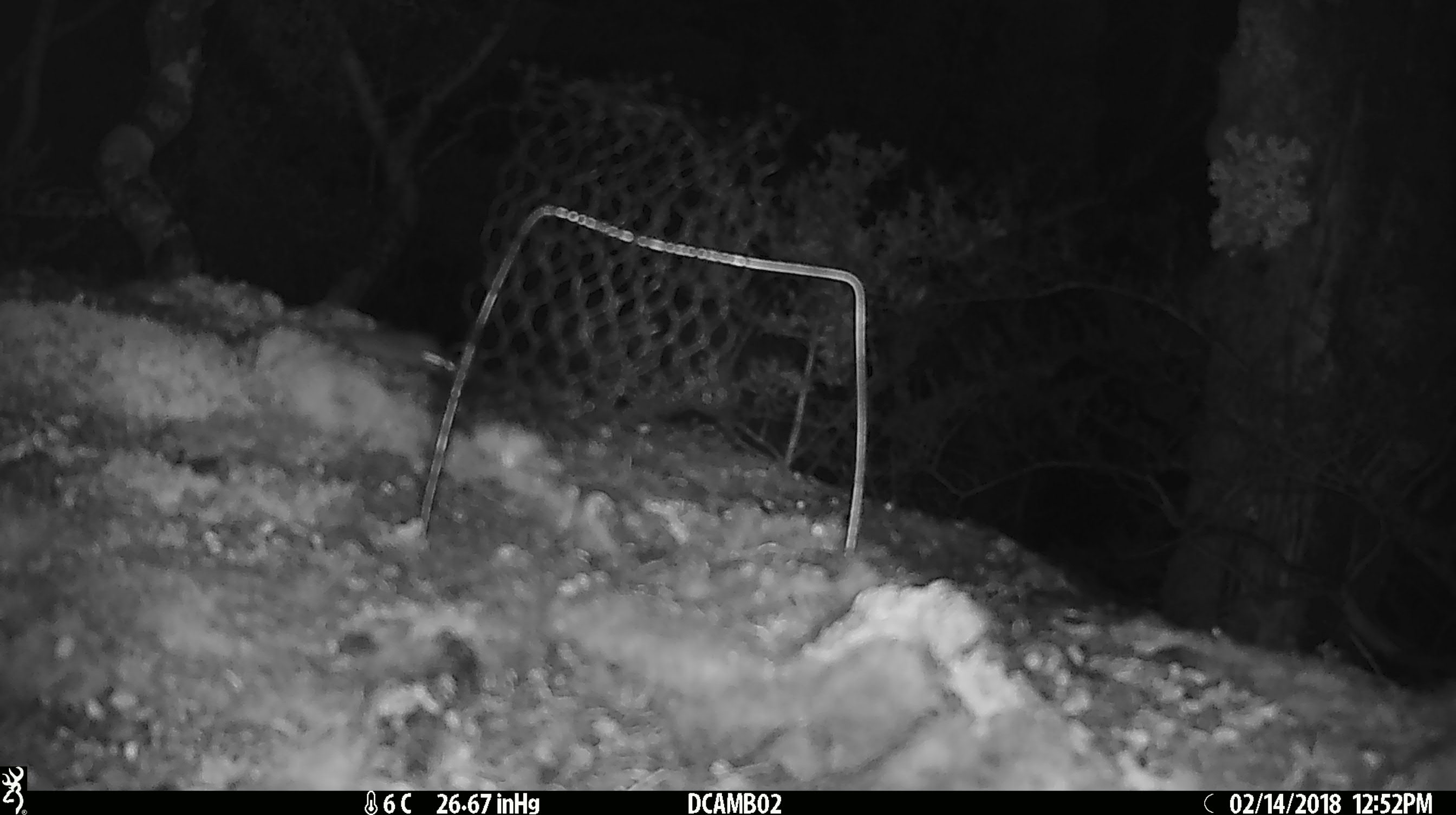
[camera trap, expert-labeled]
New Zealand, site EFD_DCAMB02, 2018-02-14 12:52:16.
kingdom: Animalia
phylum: Chordata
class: Mammalia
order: Rodentia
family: Muridae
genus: Mus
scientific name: Mus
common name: mouse